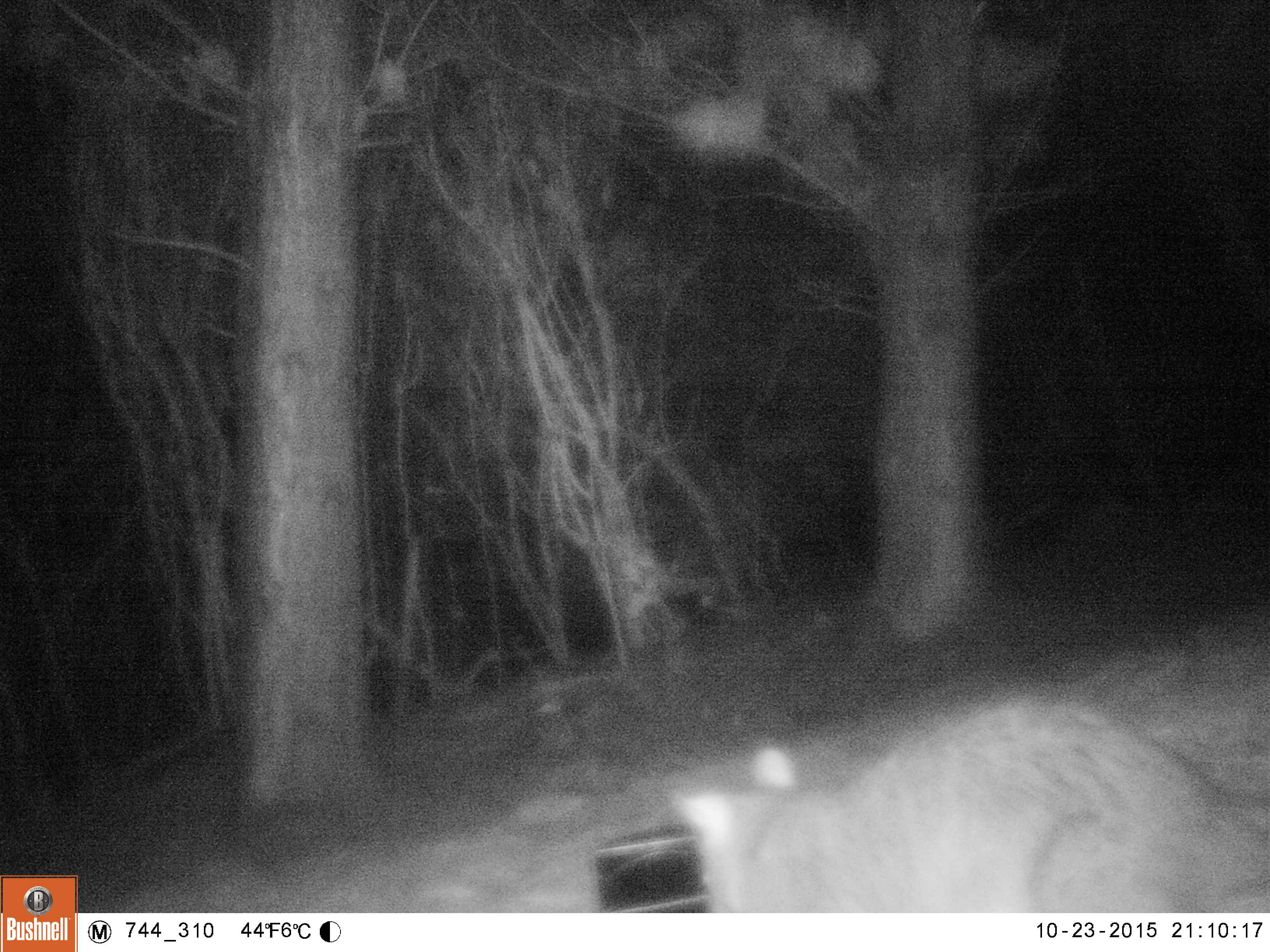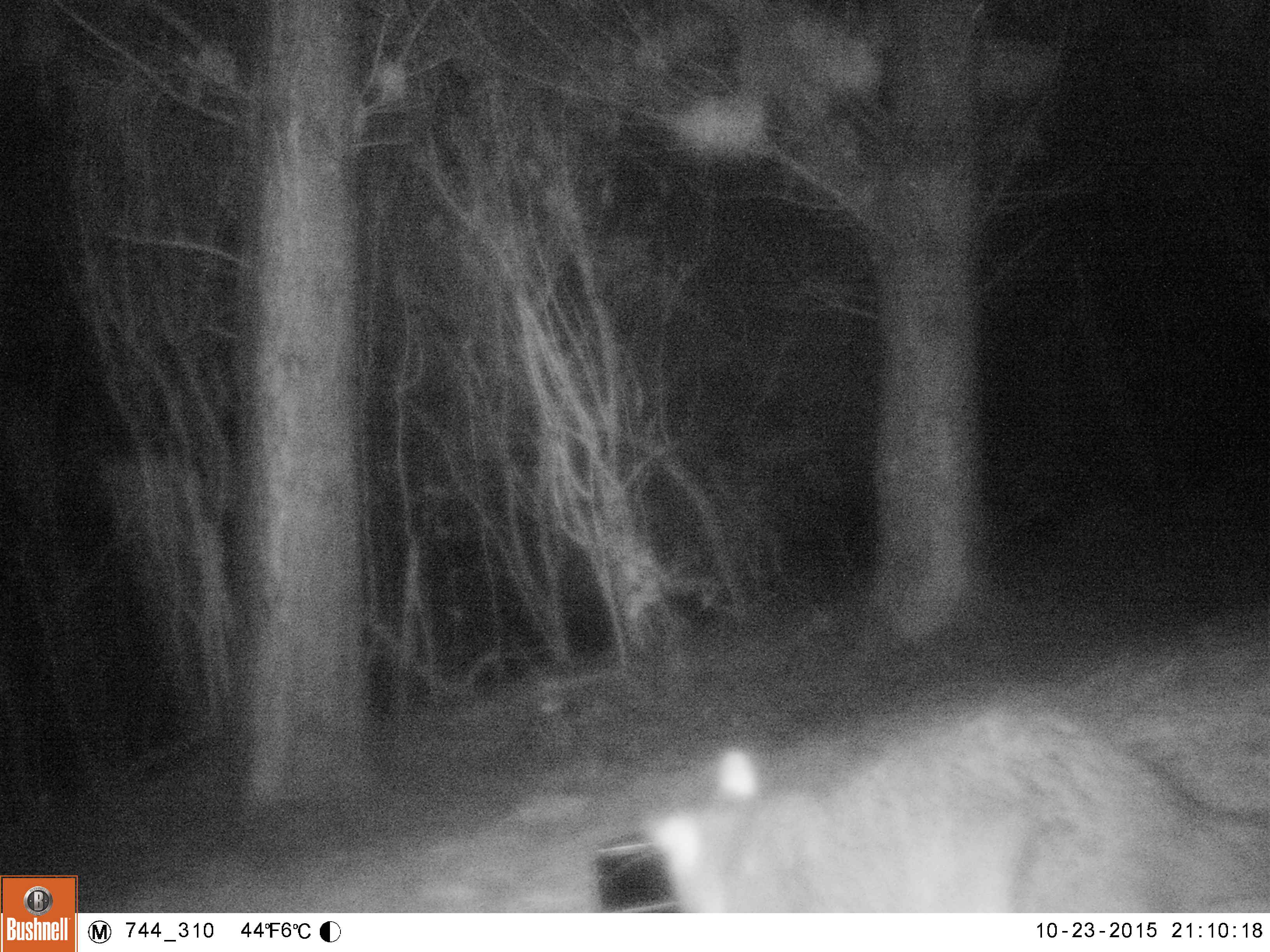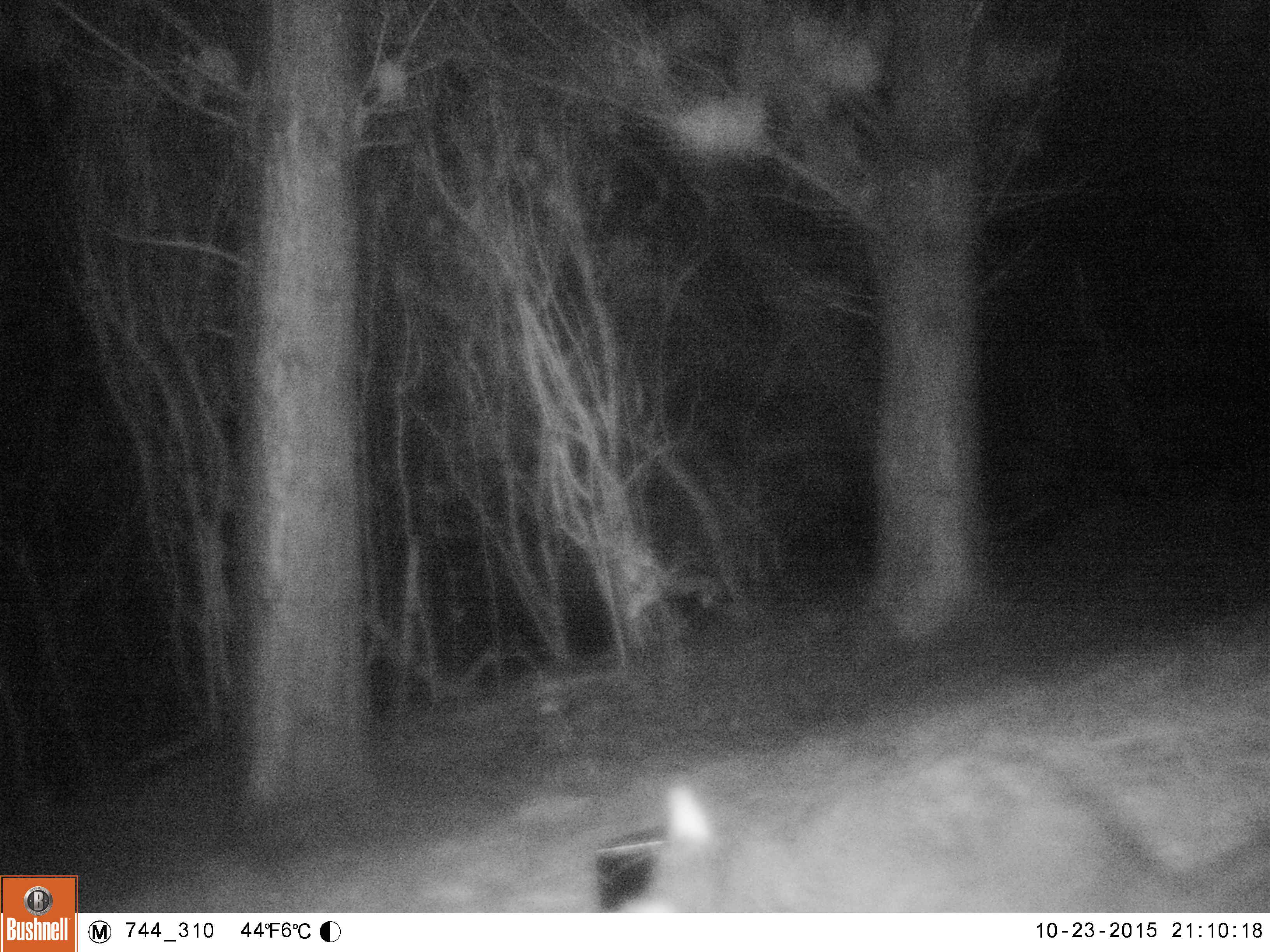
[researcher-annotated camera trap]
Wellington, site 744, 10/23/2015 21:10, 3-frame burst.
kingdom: Animalia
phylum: Chordata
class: Mammalia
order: Didelphimorphia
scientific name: Didelphimorphia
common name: possum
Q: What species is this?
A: Possum (Didelphimorphia).